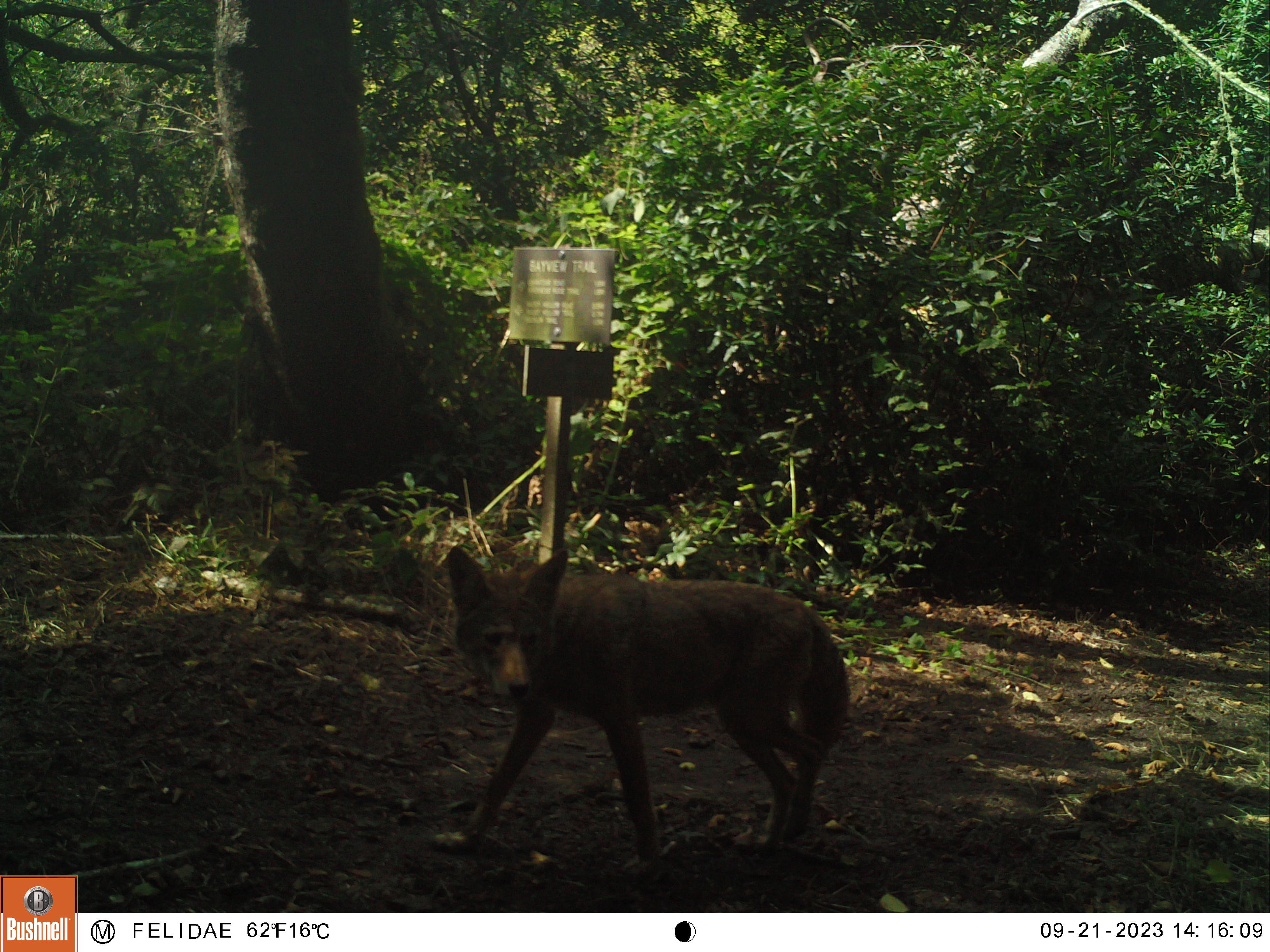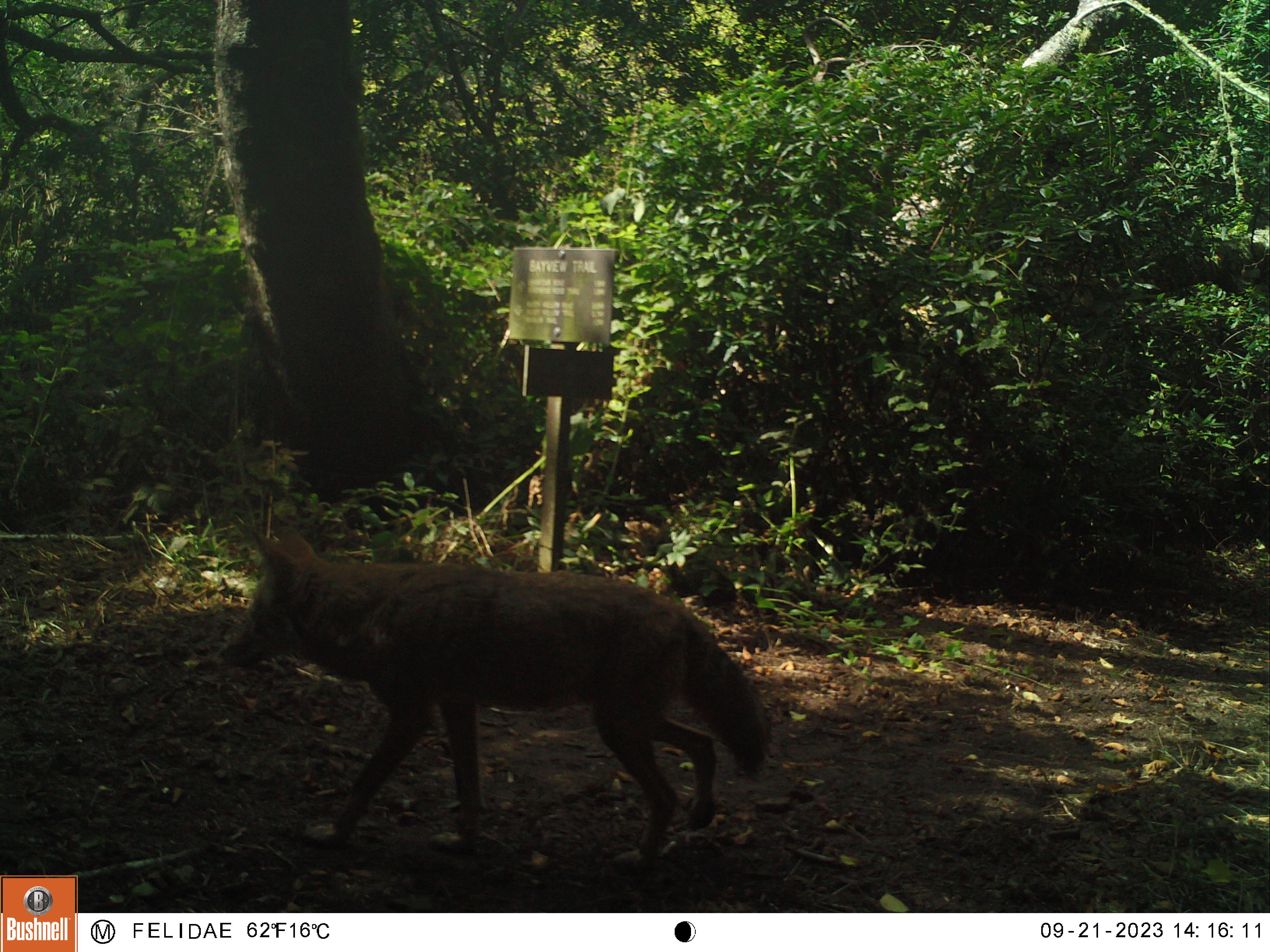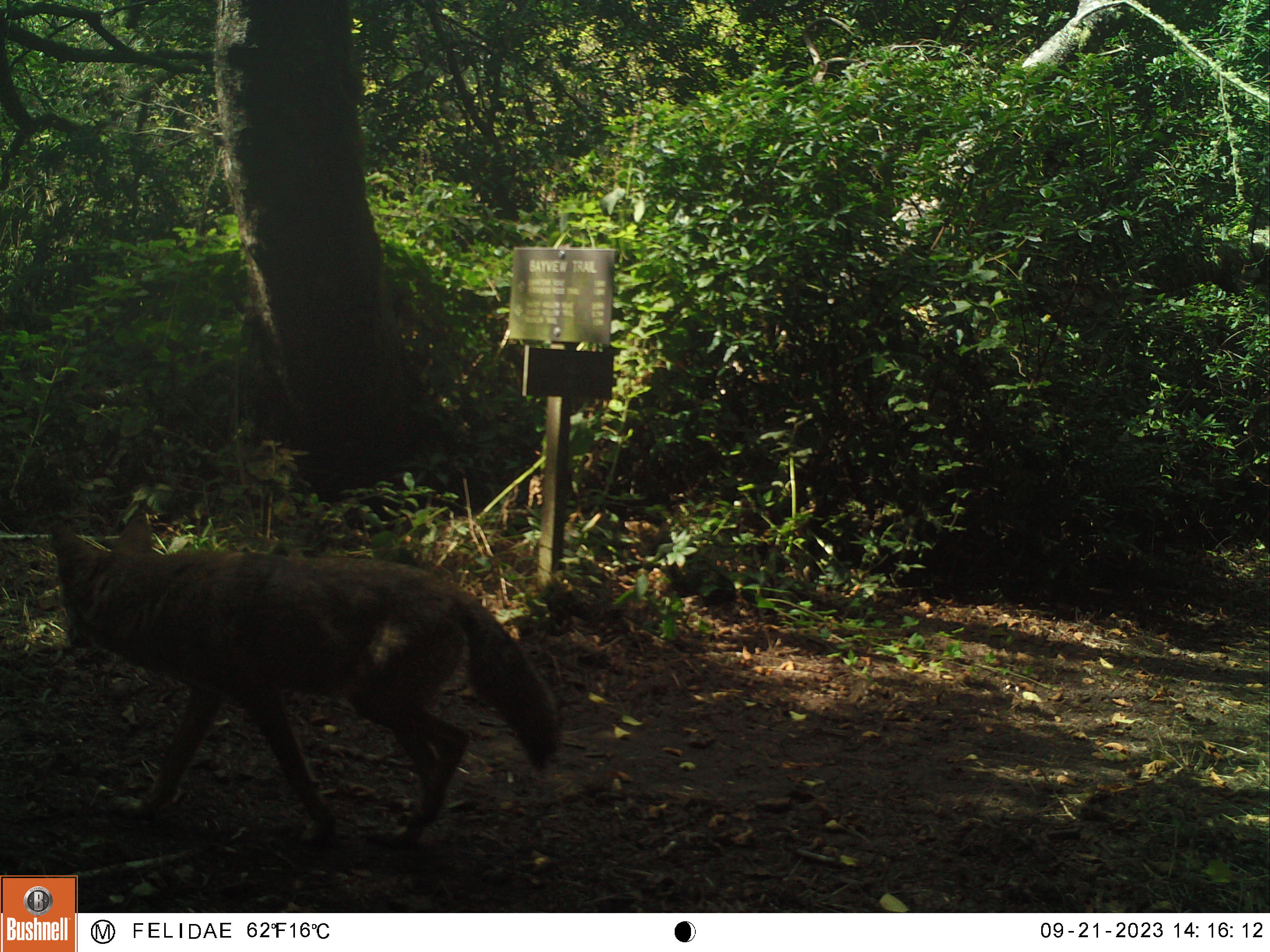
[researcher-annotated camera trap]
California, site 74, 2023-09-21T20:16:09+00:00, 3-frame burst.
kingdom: Animalia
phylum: Chordata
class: Mammalia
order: Carnivora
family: Canidae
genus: Canis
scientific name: Canis latrans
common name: coyote